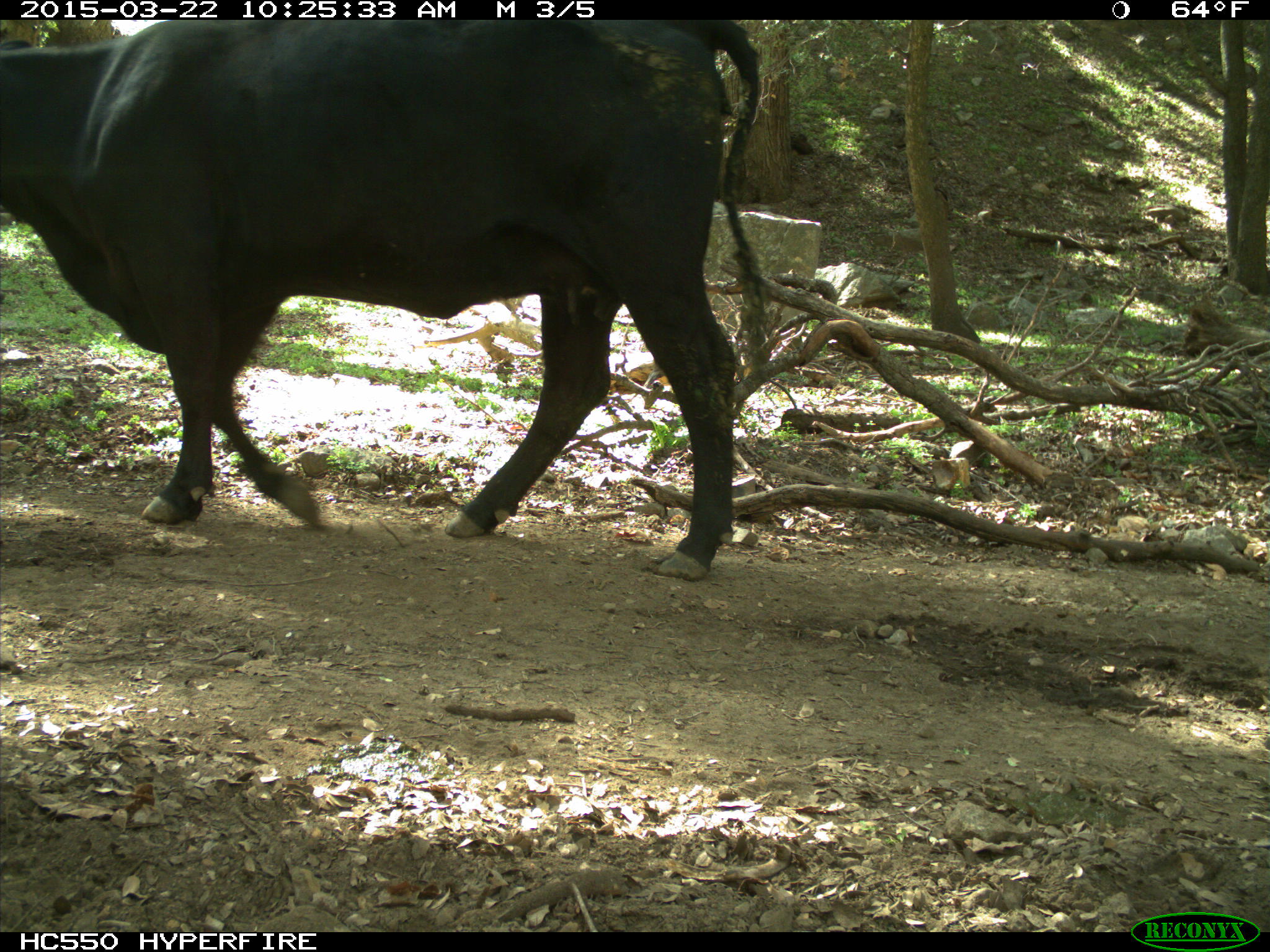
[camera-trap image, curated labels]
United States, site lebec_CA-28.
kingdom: Animalia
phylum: Chordata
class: Mammalia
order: Artiodactyla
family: Bovidae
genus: Bos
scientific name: Bos taurus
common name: domestic cow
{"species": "Bos taurus (domestic cow)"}